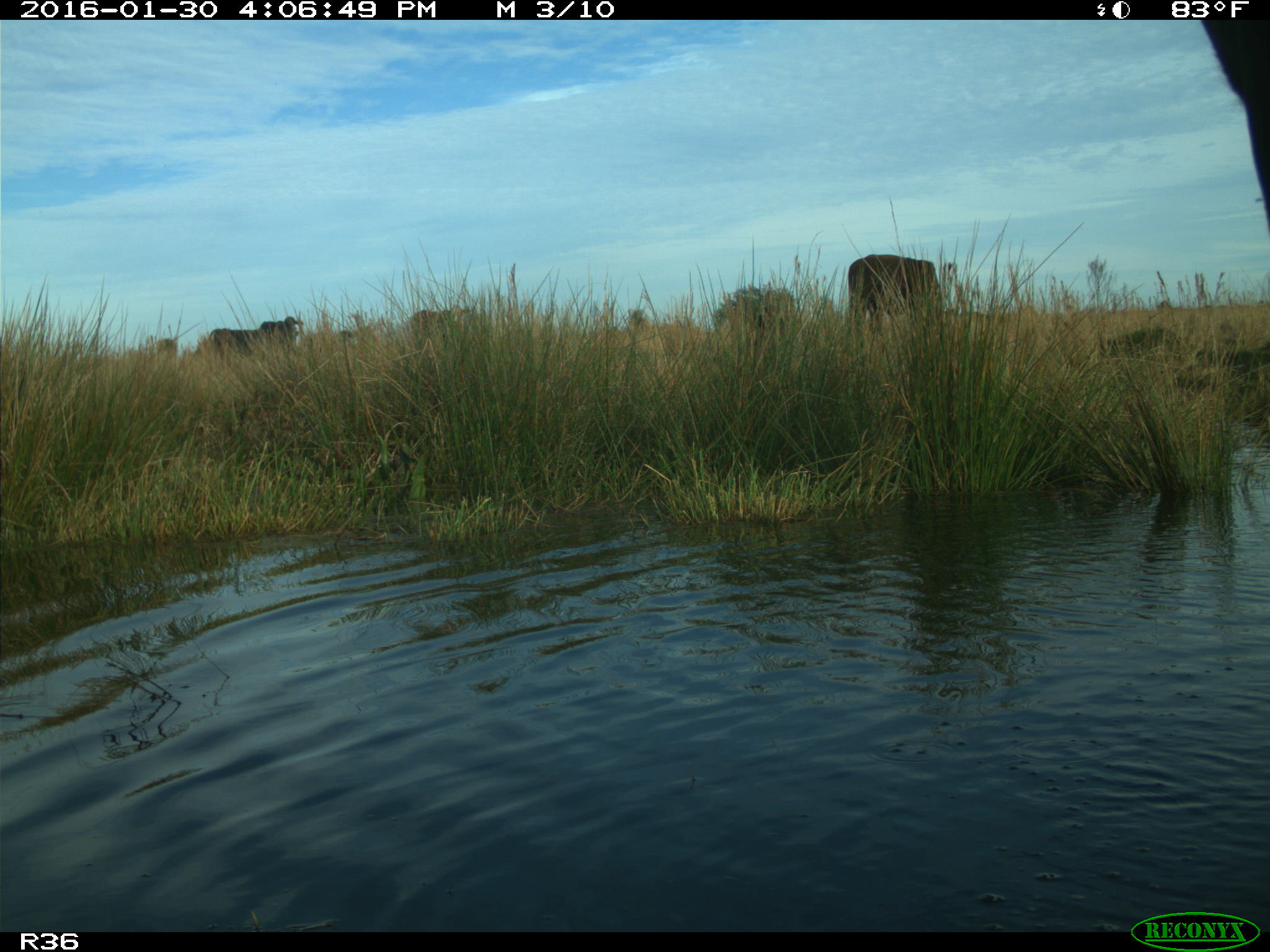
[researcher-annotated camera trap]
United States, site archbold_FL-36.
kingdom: Animalia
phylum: Chordata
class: Mammalia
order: Artiodactyla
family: Bovidae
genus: Bos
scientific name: Bos taurus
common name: domestic cow